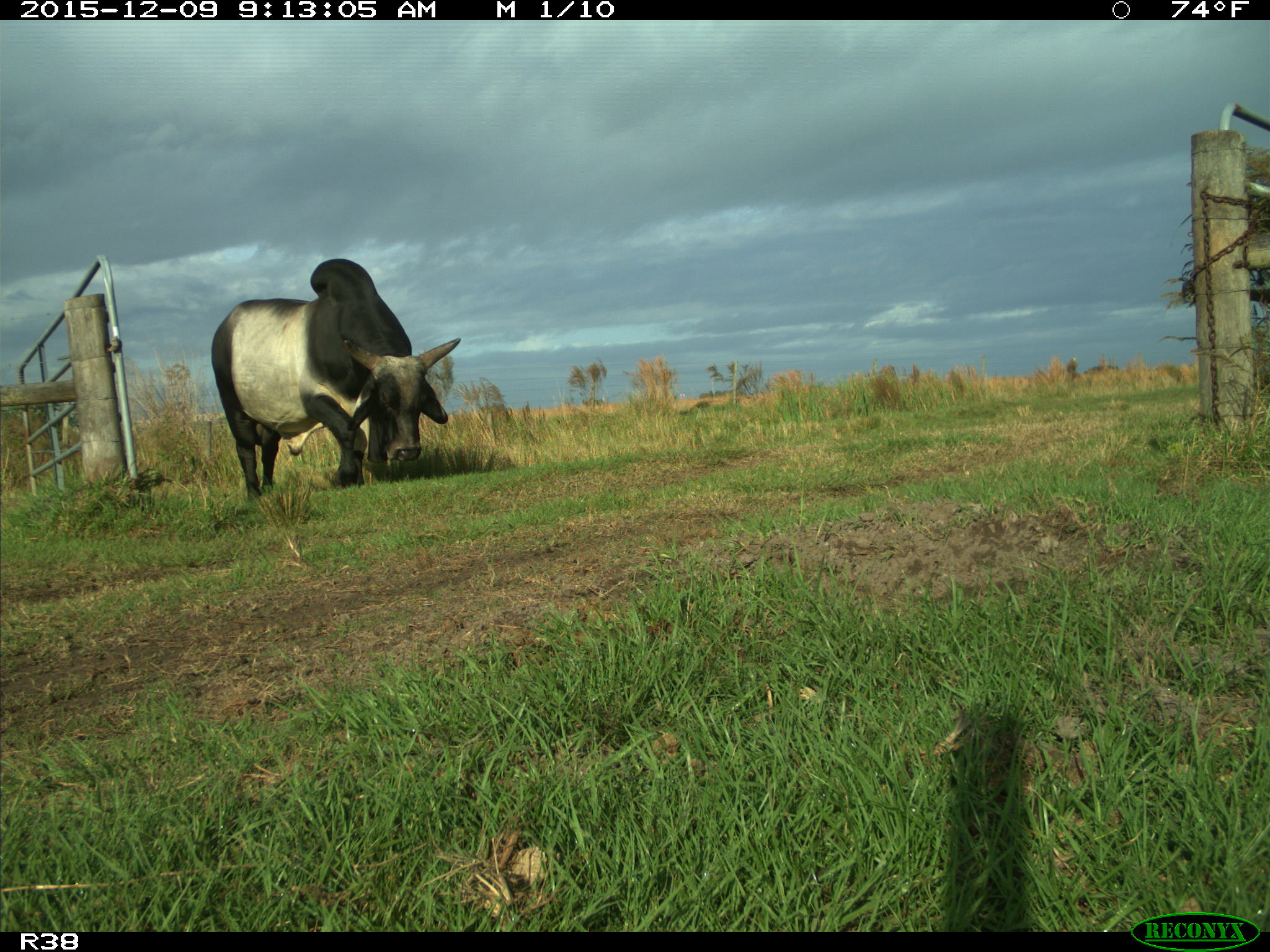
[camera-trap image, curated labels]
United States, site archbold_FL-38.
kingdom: Animalia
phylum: Chordata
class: Mammalia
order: Artiodactyla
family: Bovidae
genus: Bos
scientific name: Bos taurus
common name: domestic cow